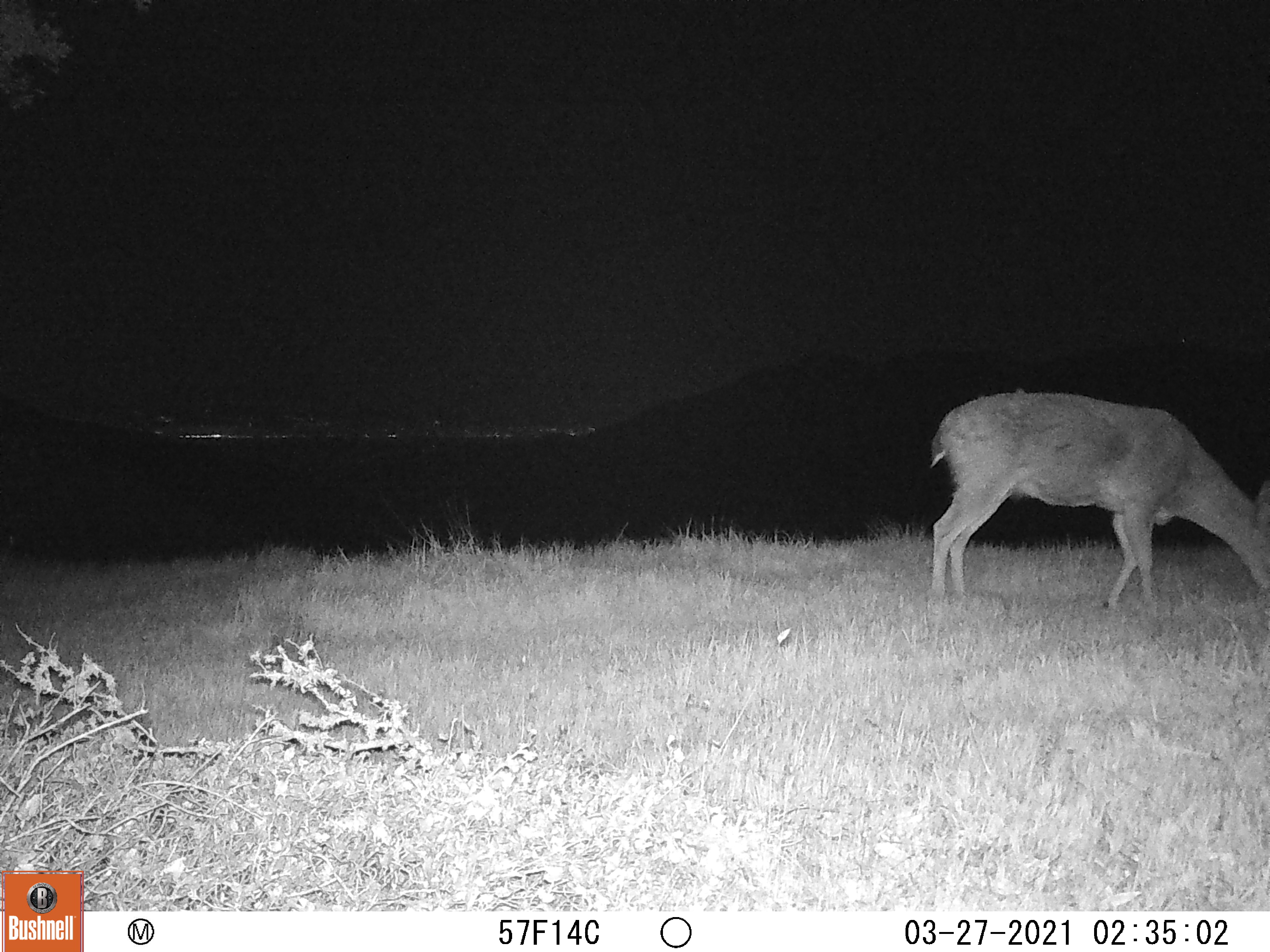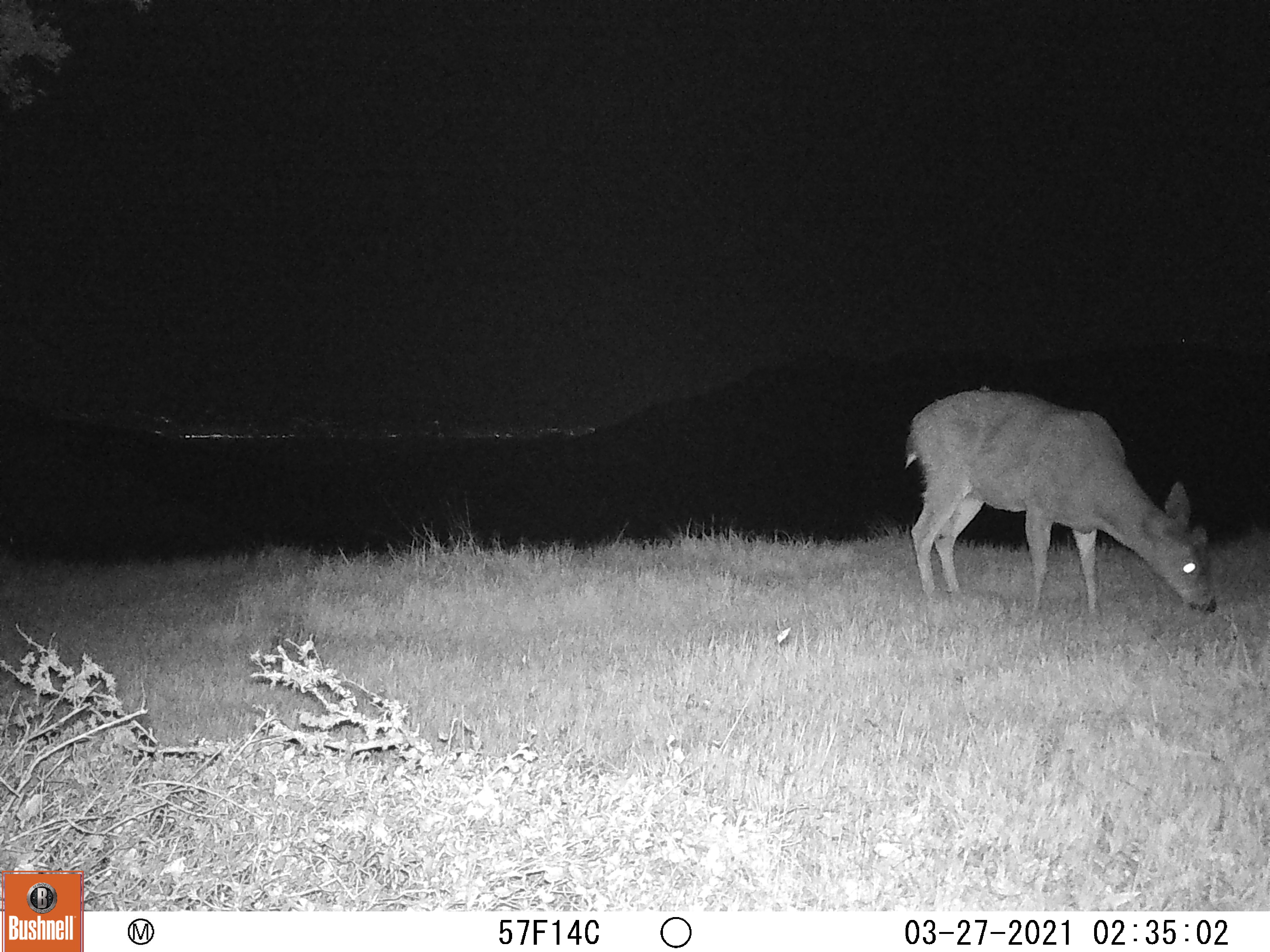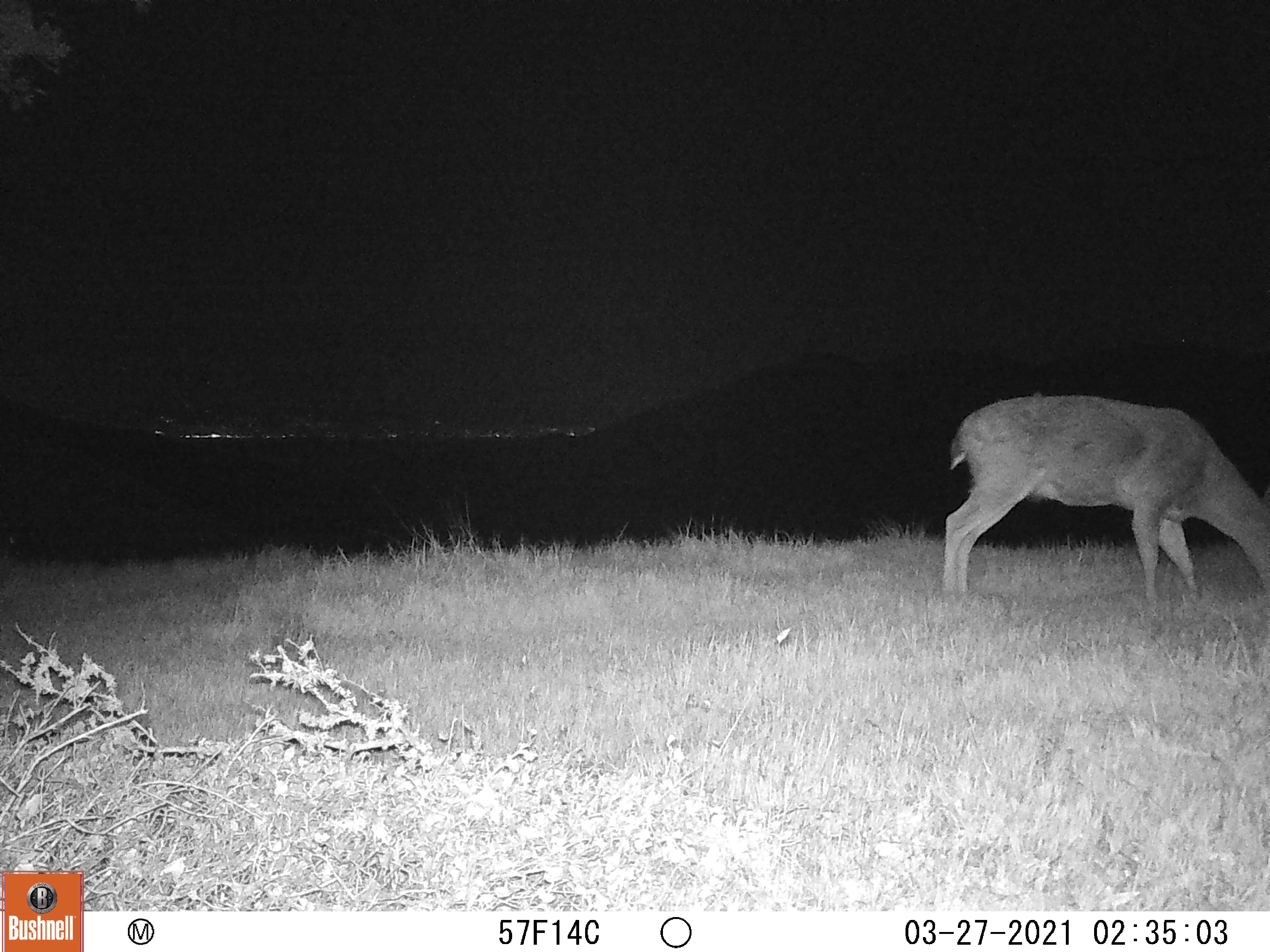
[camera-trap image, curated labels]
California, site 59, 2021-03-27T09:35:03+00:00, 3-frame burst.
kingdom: Animalia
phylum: Chordata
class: Mammalia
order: Artiodactyla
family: Cervidae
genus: Odocoileus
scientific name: Odocoileus hemionus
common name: mule deer